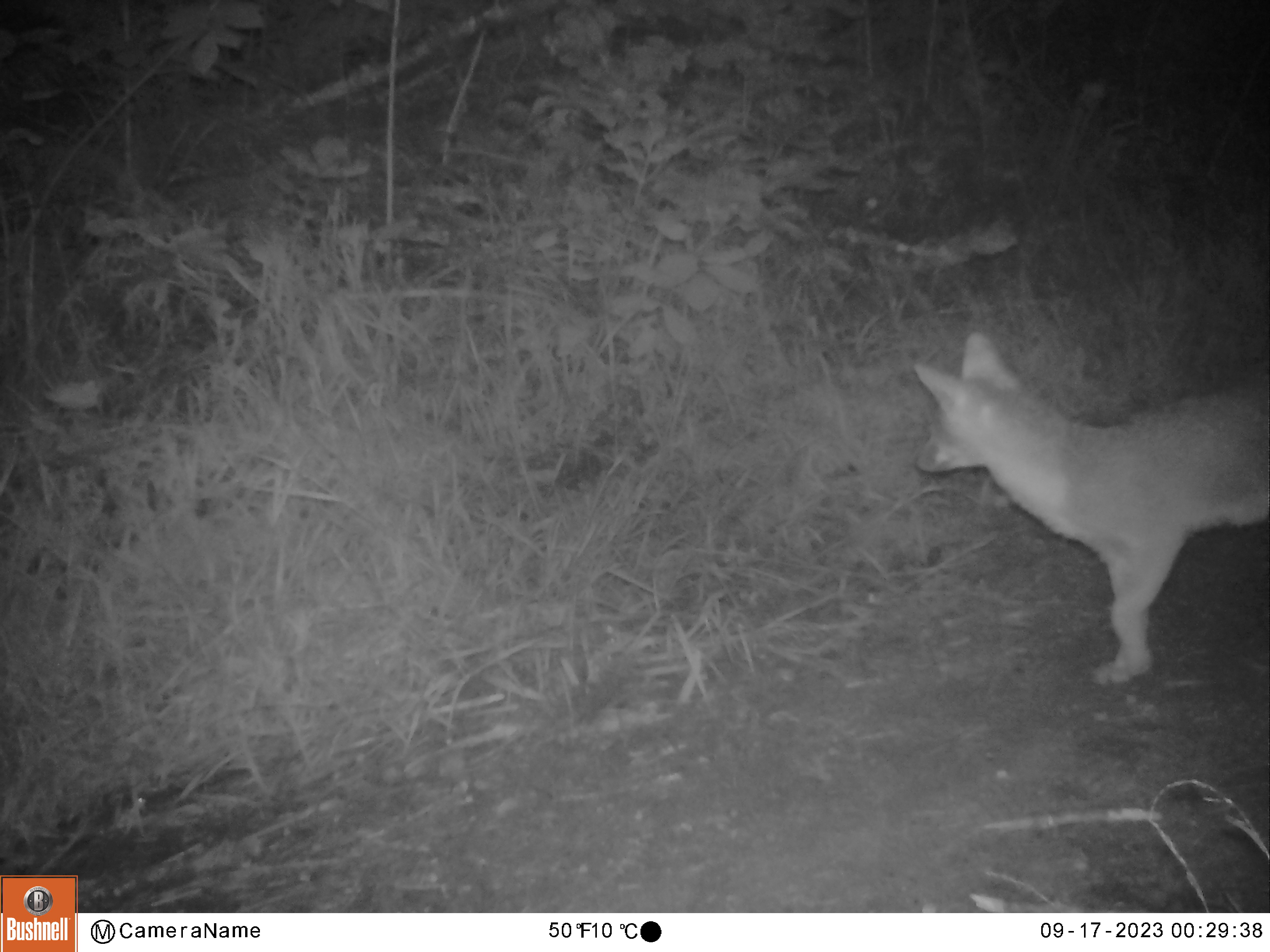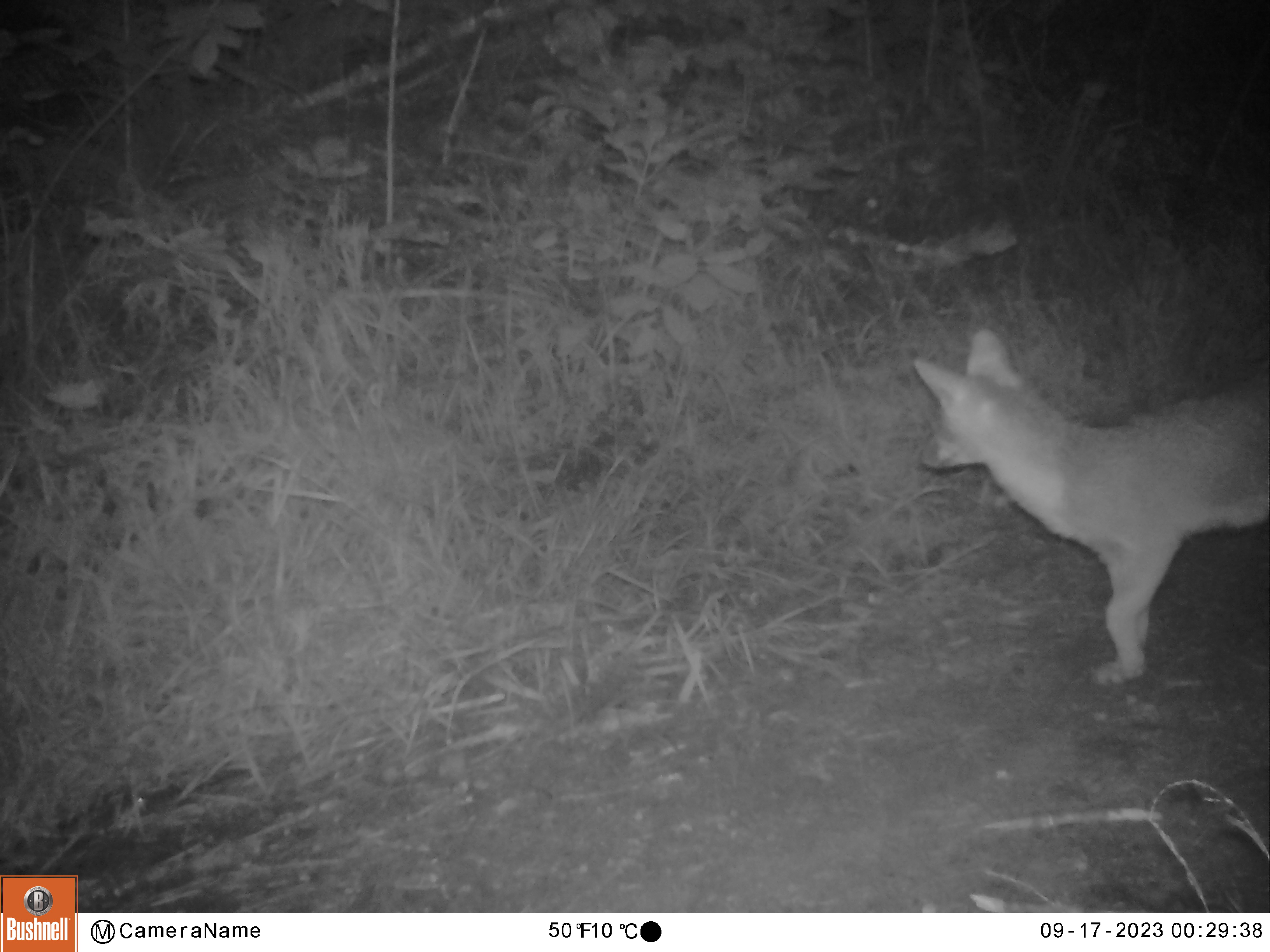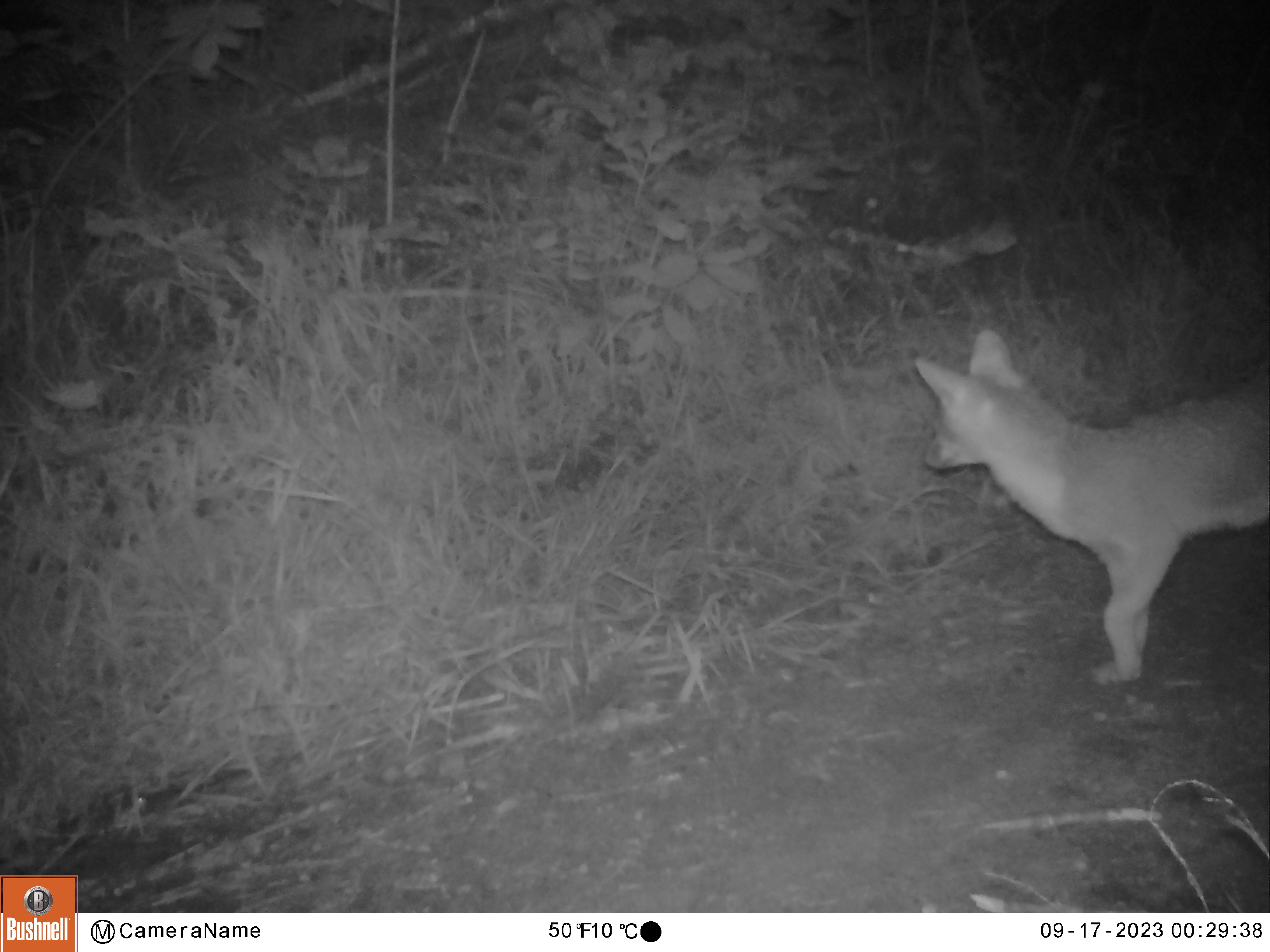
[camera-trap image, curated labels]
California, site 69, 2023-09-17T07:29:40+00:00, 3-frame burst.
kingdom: Animalia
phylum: Chordata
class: Mammalia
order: Carnivora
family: Canidae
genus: Urocyon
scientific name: Urocyon cinereoargenteus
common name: gray fox